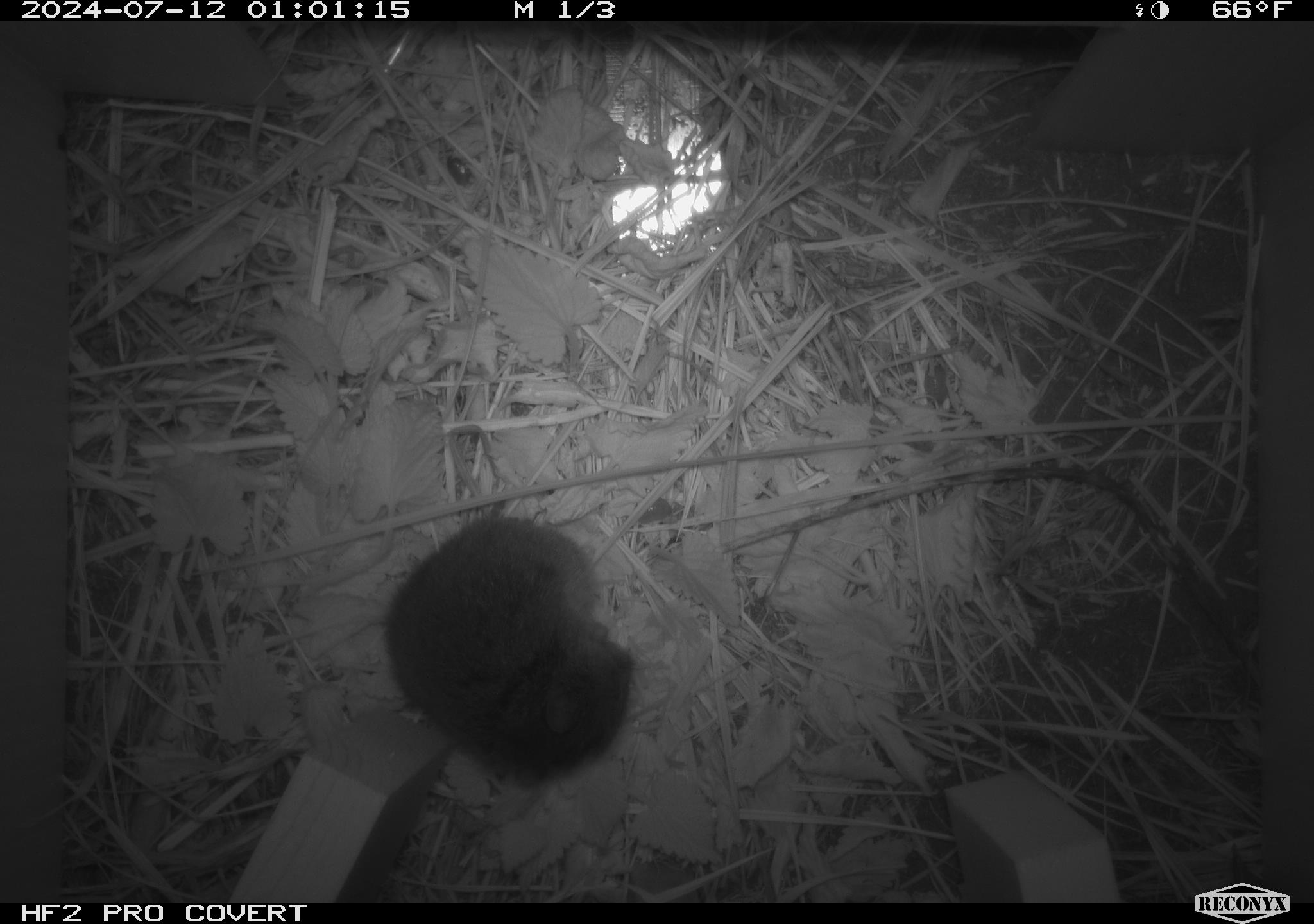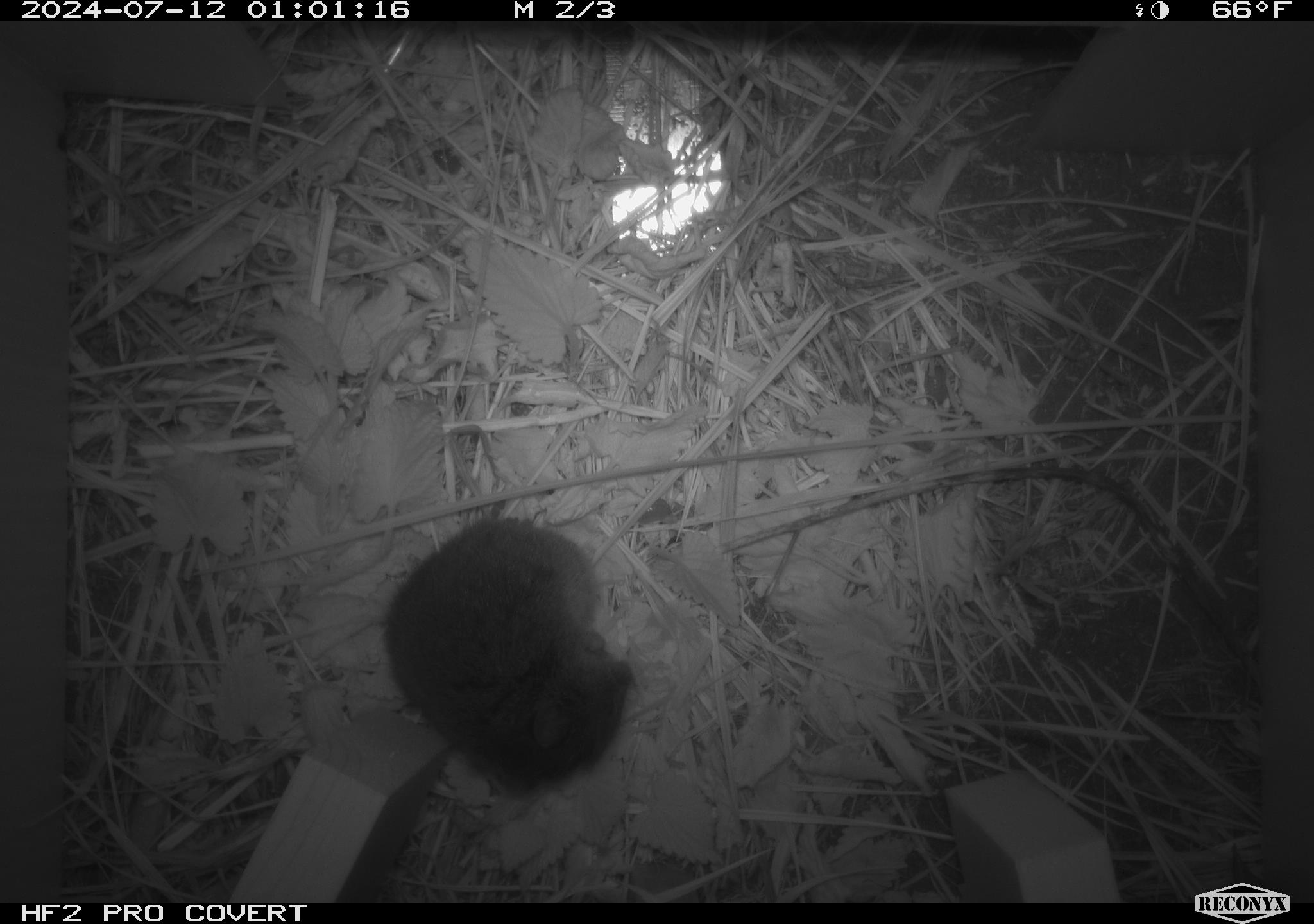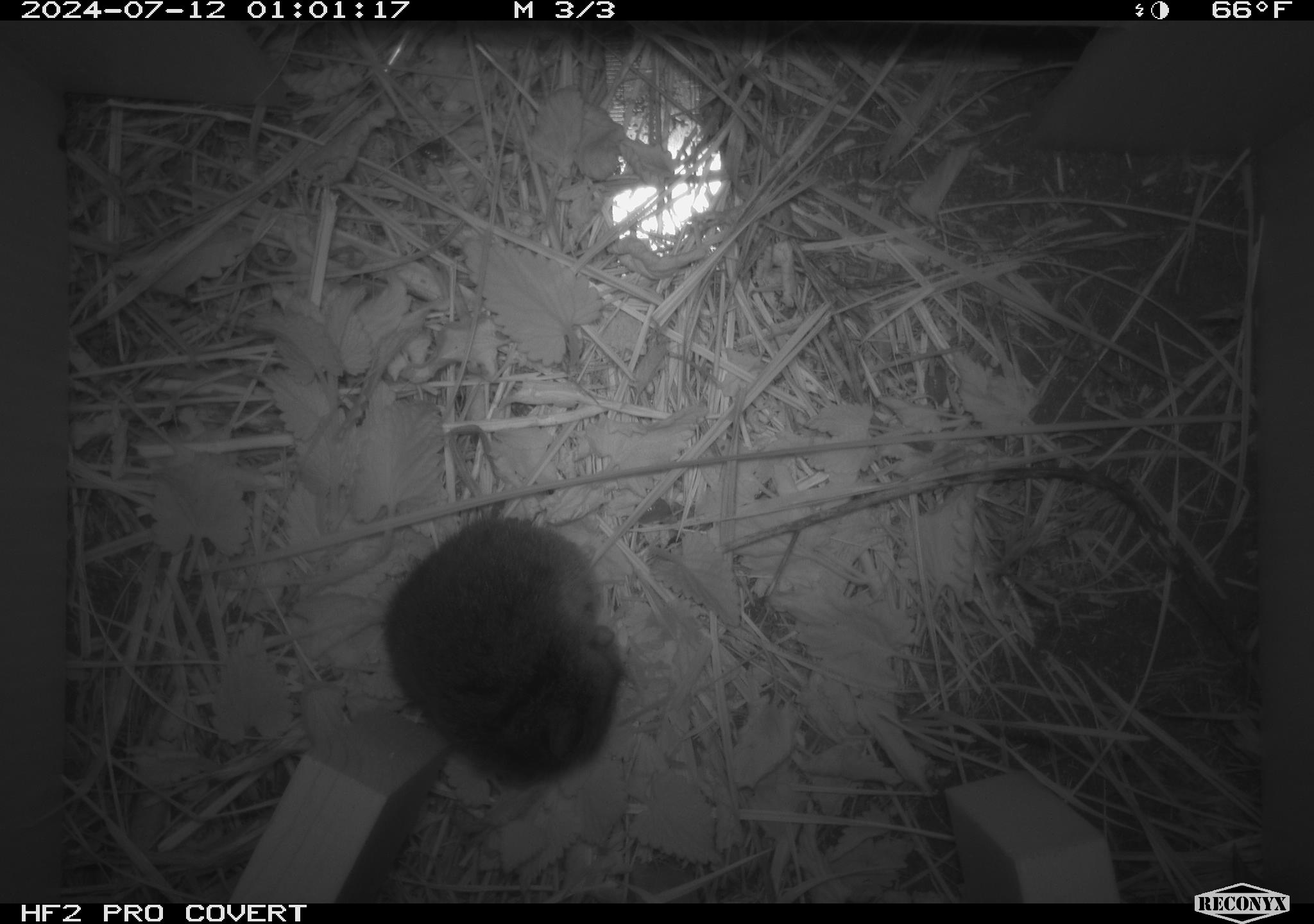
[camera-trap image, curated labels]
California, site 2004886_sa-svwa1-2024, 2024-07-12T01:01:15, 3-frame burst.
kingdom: Animalia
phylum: Chordata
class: Mammalia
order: Rodentia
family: Cricetidae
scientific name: Arvicolinae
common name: voles, lemmings, and muskrats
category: arvicolinae subfamily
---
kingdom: Animalia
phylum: Arthropoda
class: Malacostraca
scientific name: Malacostraca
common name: amphipods, crabs, isopods, krill, lobsters and shrimps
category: malacostracan